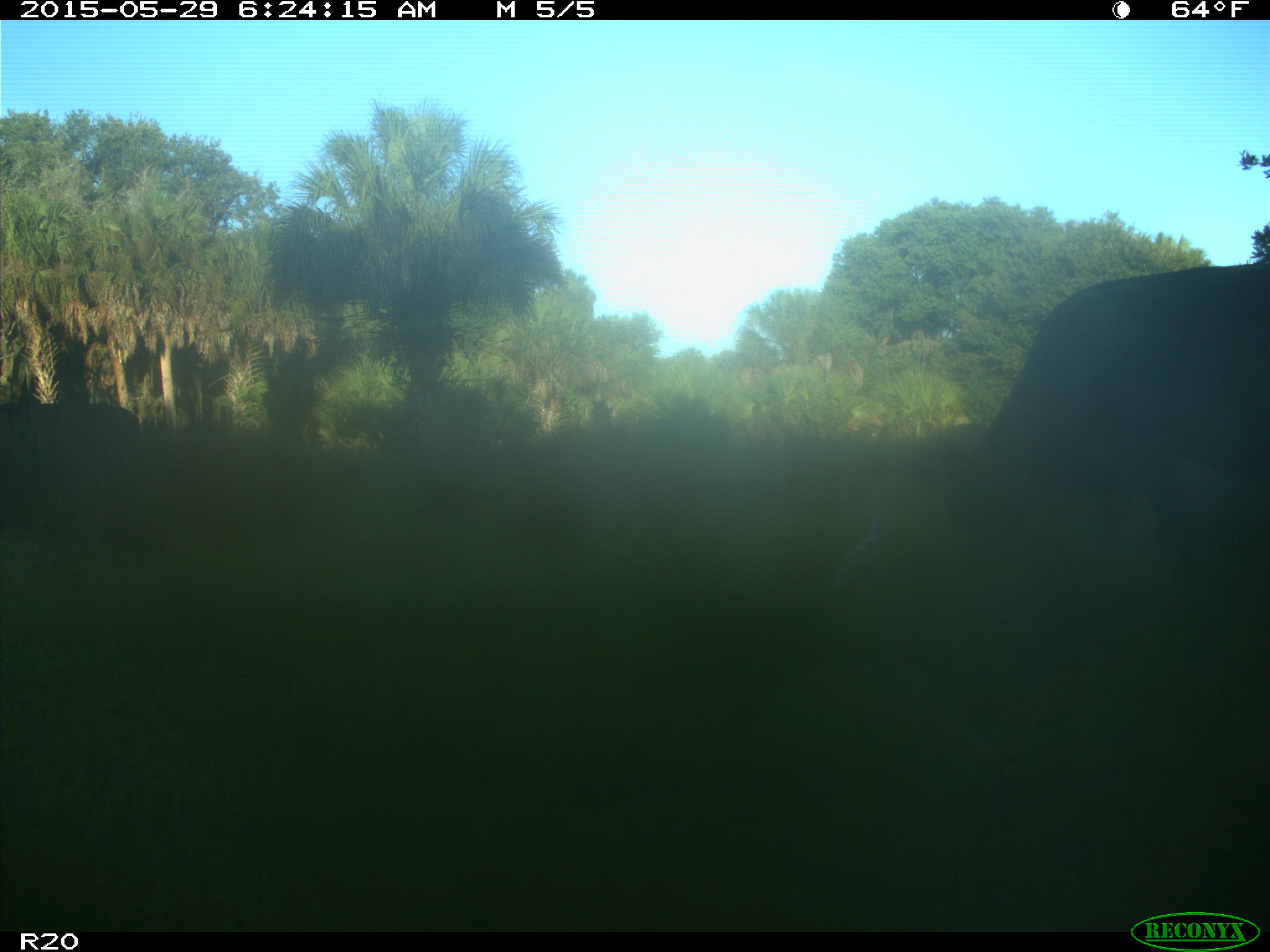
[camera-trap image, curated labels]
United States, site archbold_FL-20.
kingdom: Animalia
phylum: Chordata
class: Mammalia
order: Artiodactyla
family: Bovidae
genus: Bos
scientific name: Bos taurus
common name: domestic cow